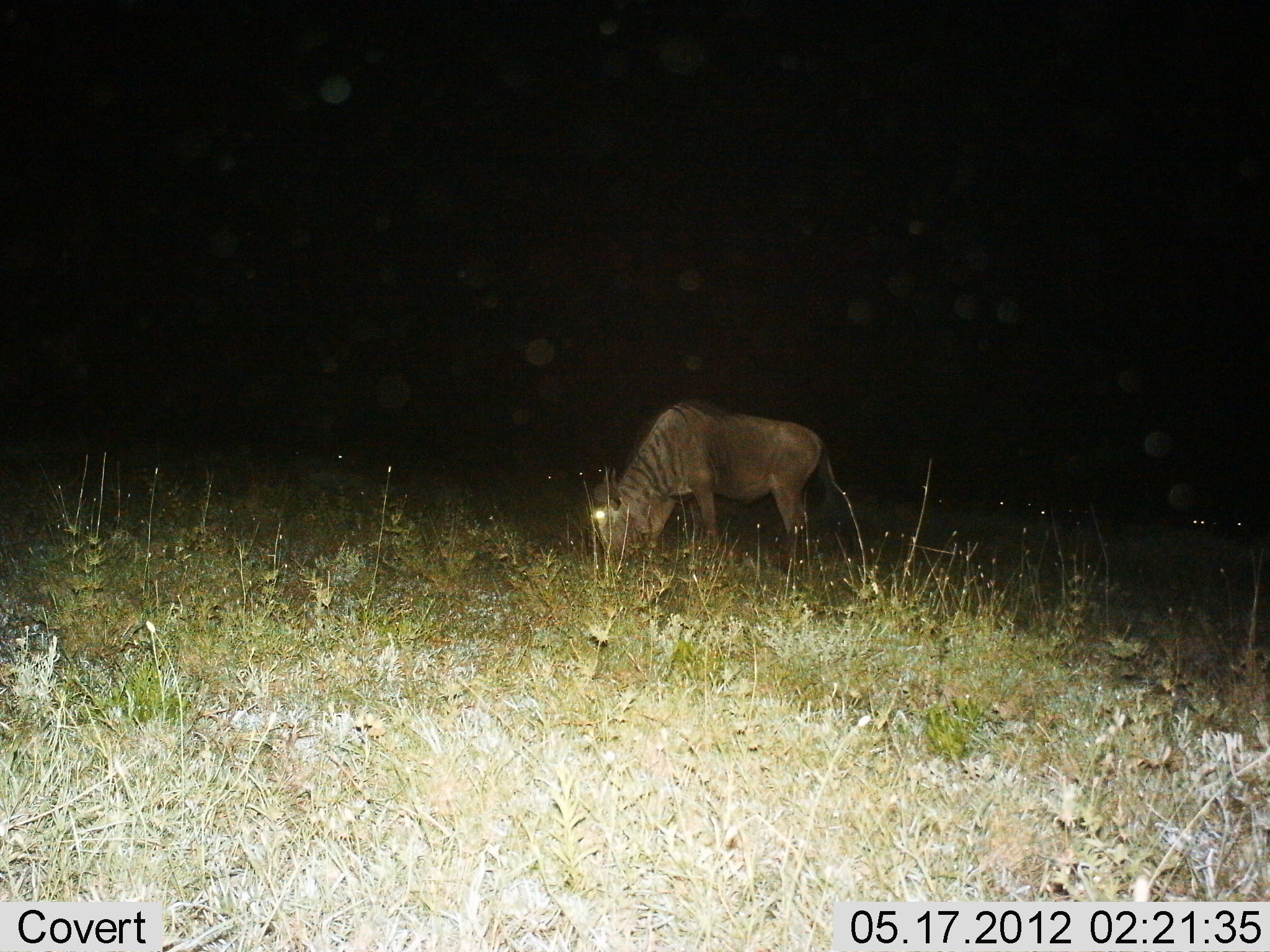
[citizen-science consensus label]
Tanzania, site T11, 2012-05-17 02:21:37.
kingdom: Animalia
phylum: Chordata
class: Mammalia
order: Artiodactyla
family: Bovidae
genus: Connochaetes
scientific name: Connochaetes taurinus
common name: blue wildebeest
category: wildebeest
Wildebeest (blue wildebeest) (Connochaetes taurinus), count 1. Behavior (volunteer vote fractions): standing 18%, resting 9%, moving 0%, interacting 0%. Young present (vote fraction): 0%. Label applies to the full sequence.